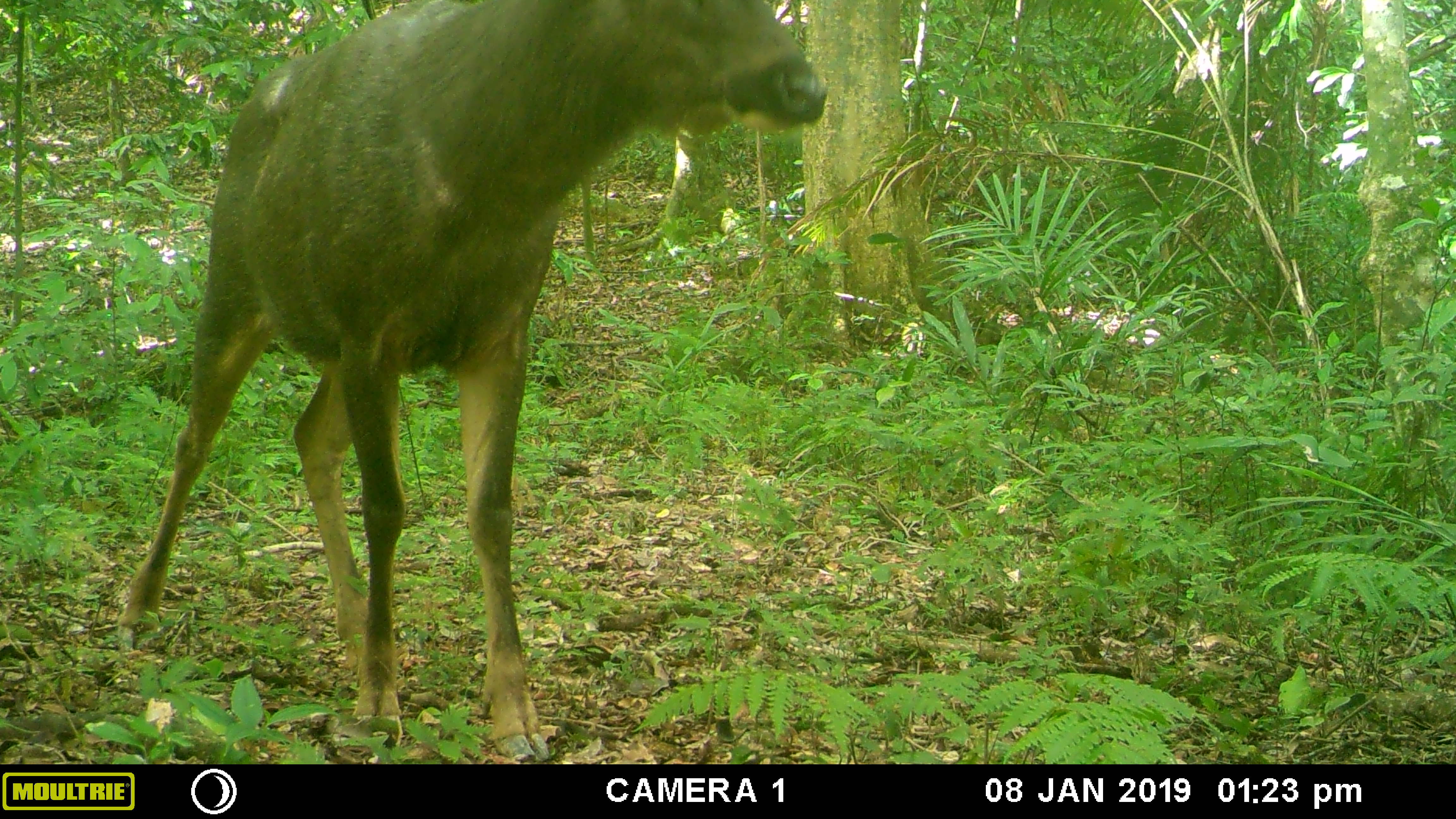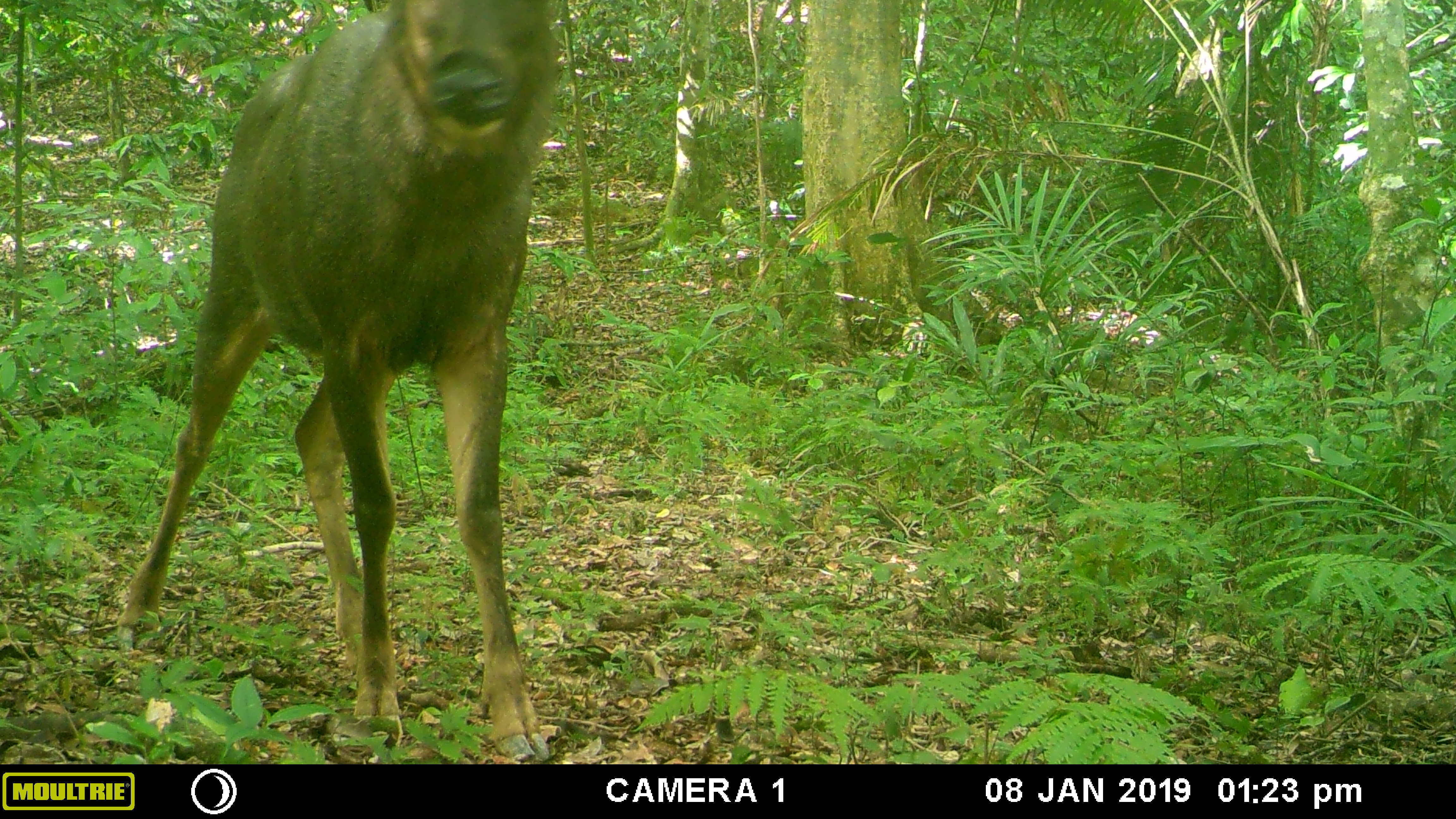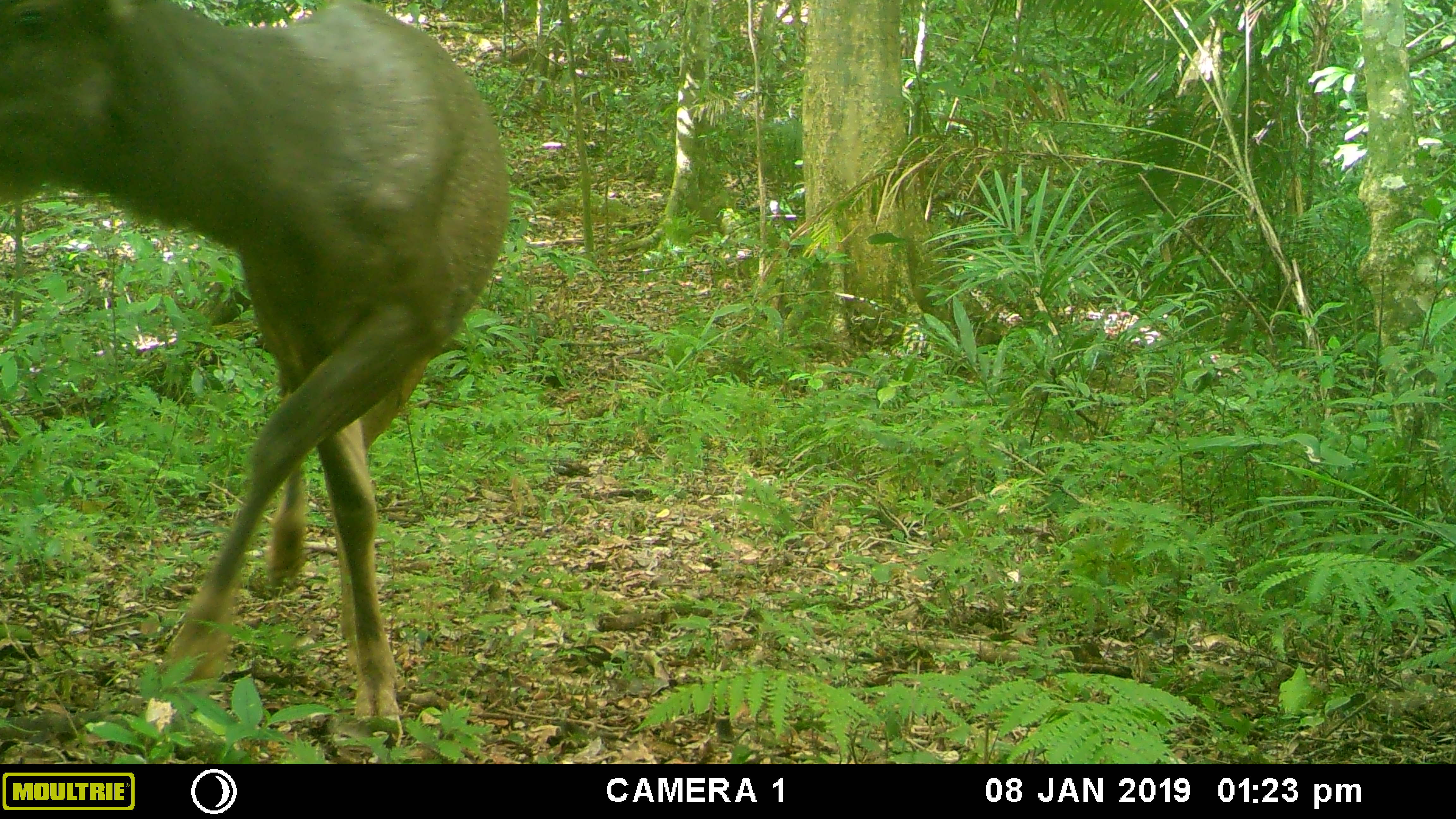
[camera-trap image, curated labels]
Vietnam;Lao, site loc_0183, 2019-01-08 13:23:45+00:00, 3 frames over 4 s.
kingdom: Animalia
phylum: Chordata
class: Mammalia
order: Artiodactyla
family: Cervidae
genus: Rusa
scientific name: Rusa unicolor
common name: sambar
Sambar (Rusa unicolor). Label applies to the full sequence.